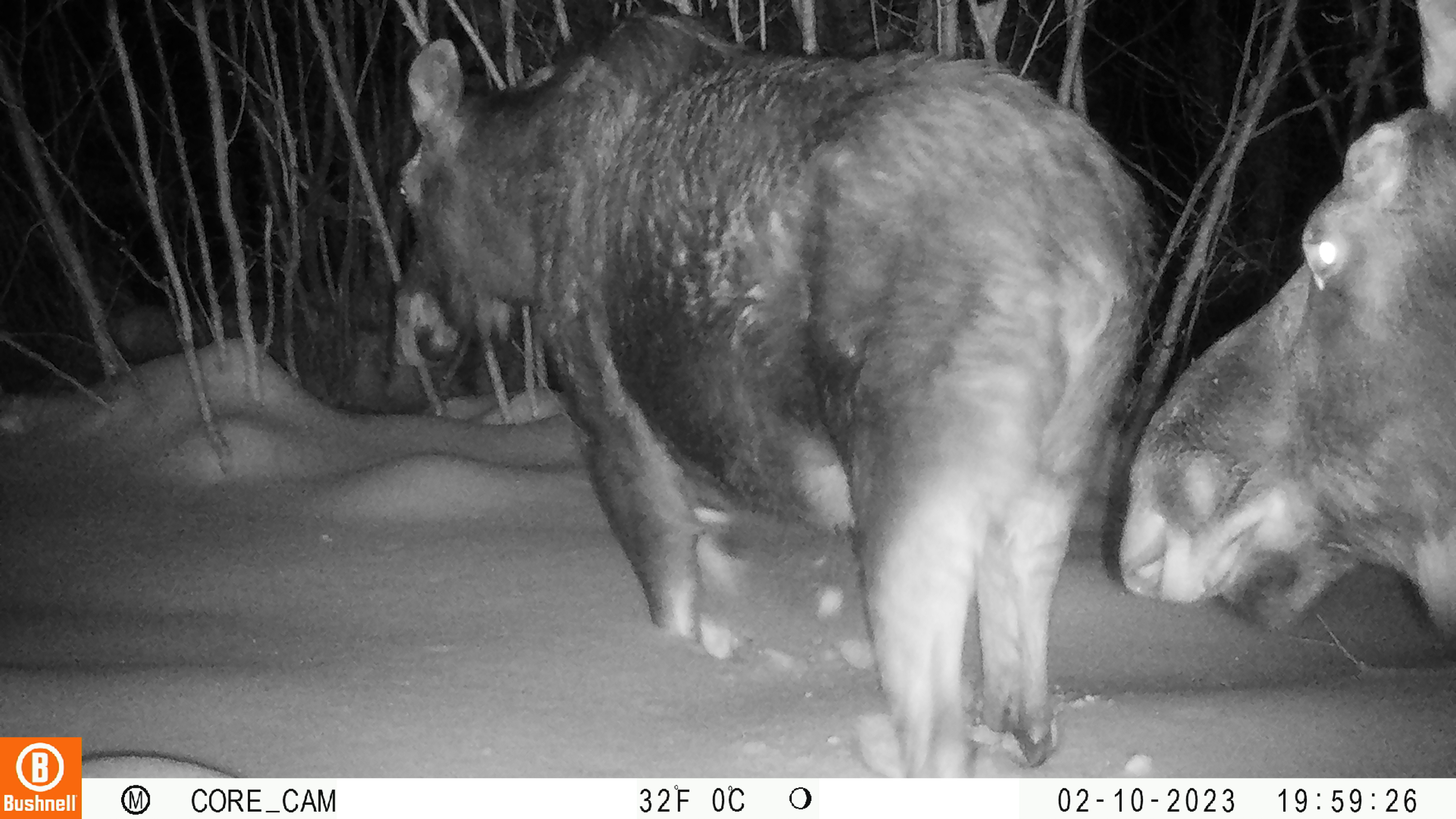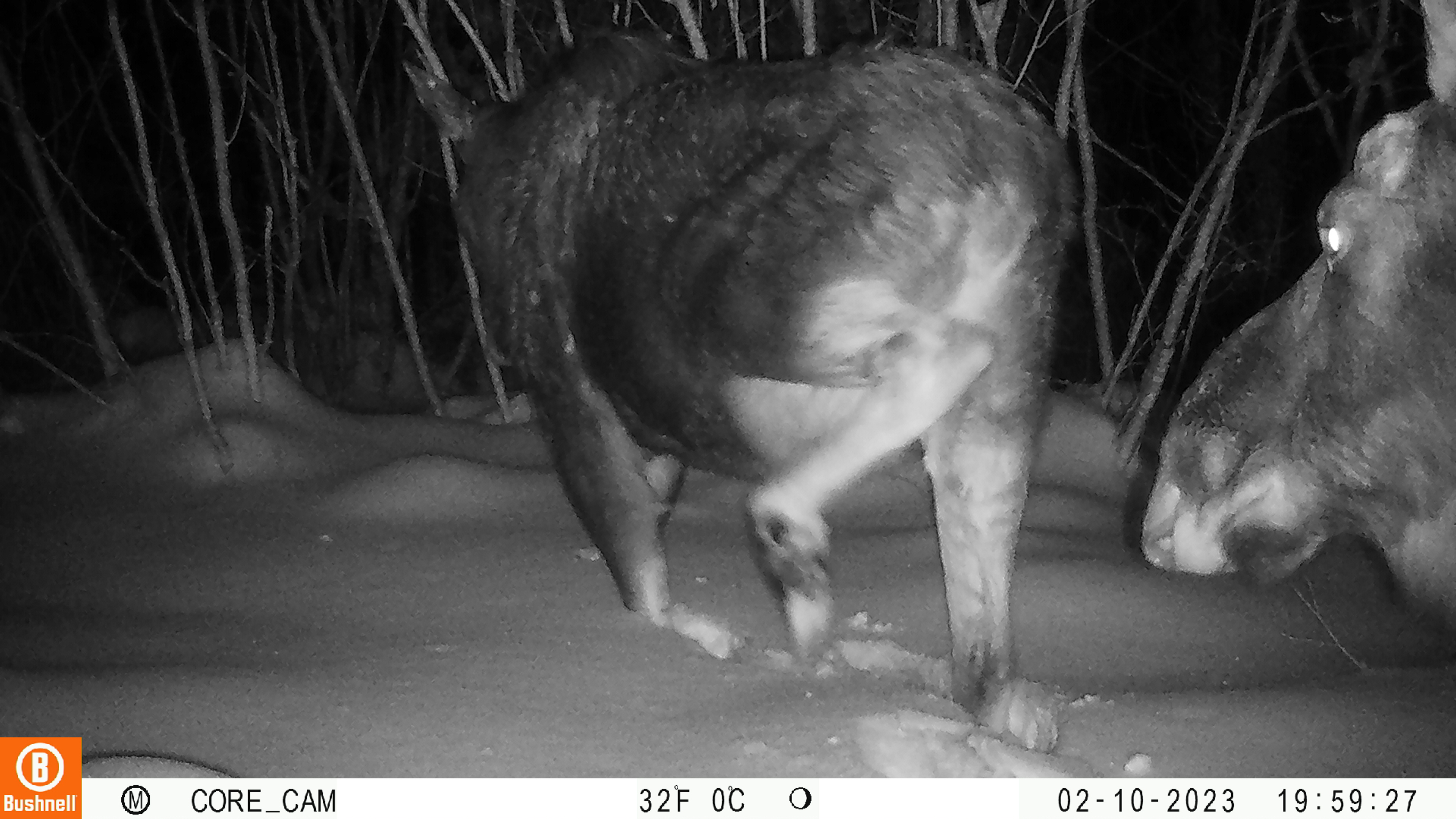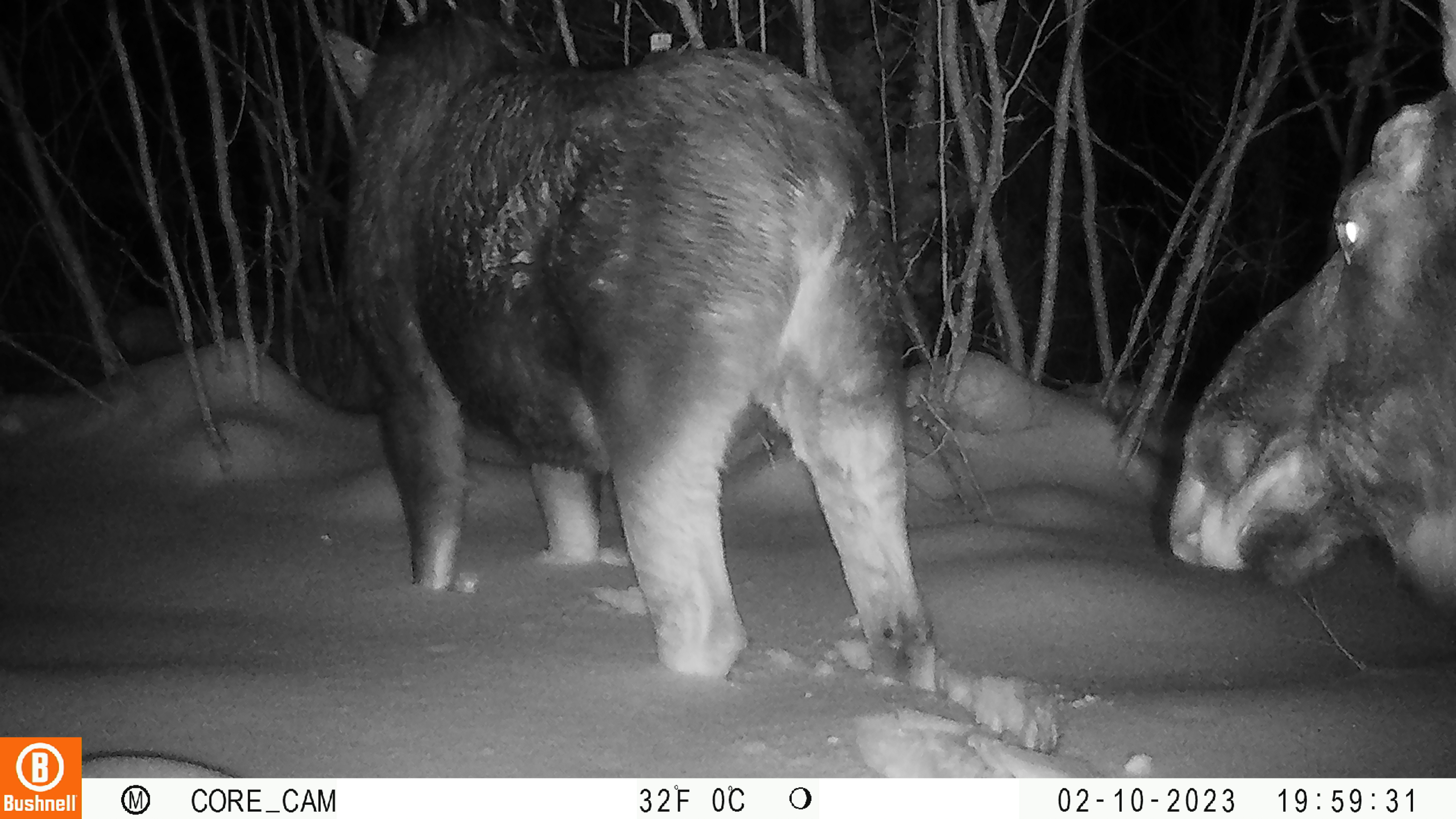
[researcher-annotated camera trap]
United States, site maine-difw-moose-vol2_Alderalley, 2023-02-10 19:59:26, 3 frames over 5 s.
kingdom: Animalia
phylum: Chordata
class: Mammalia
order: Artiodactyla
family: Cervidae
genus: Alces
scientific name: Alces alces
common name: moose